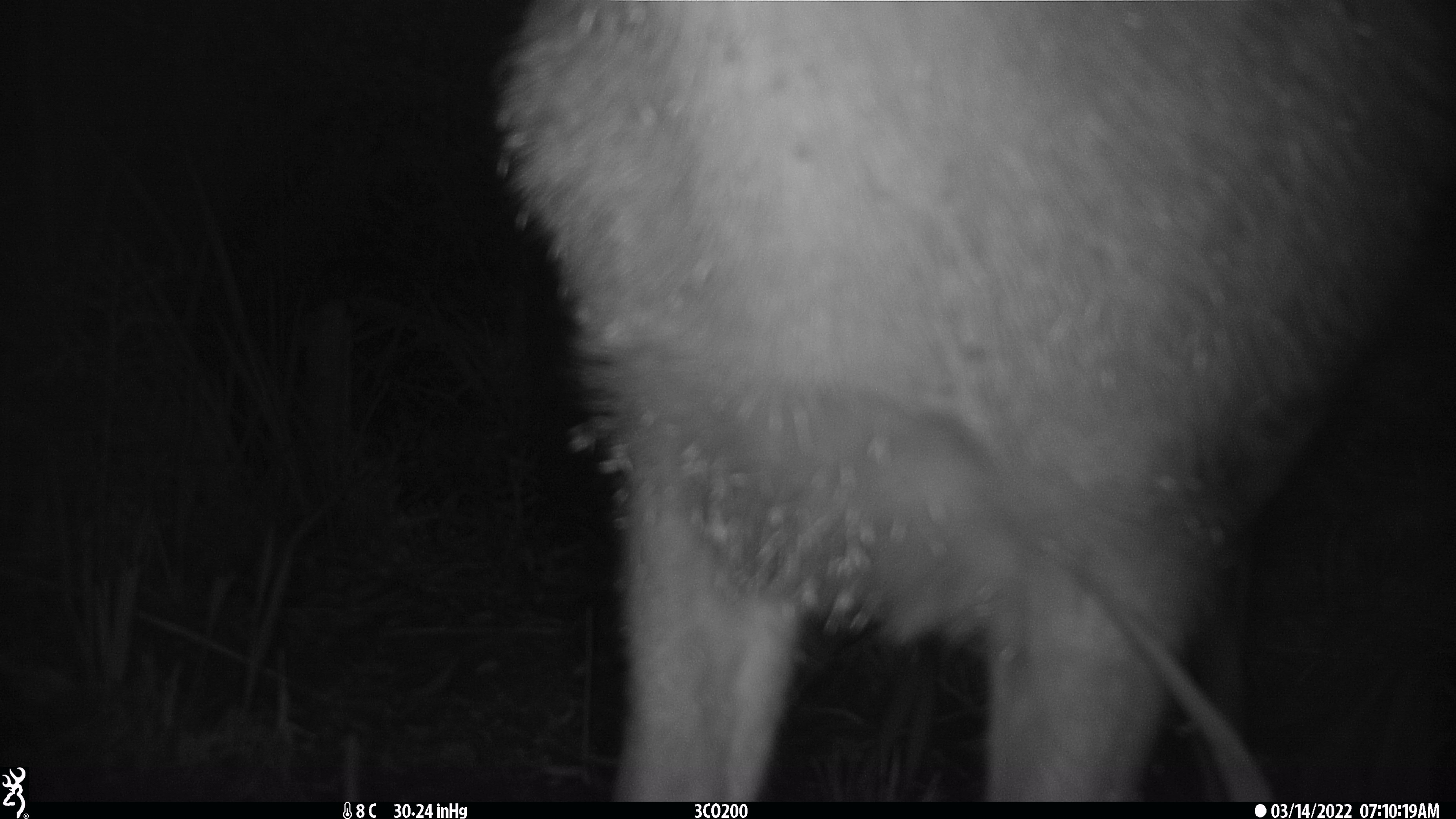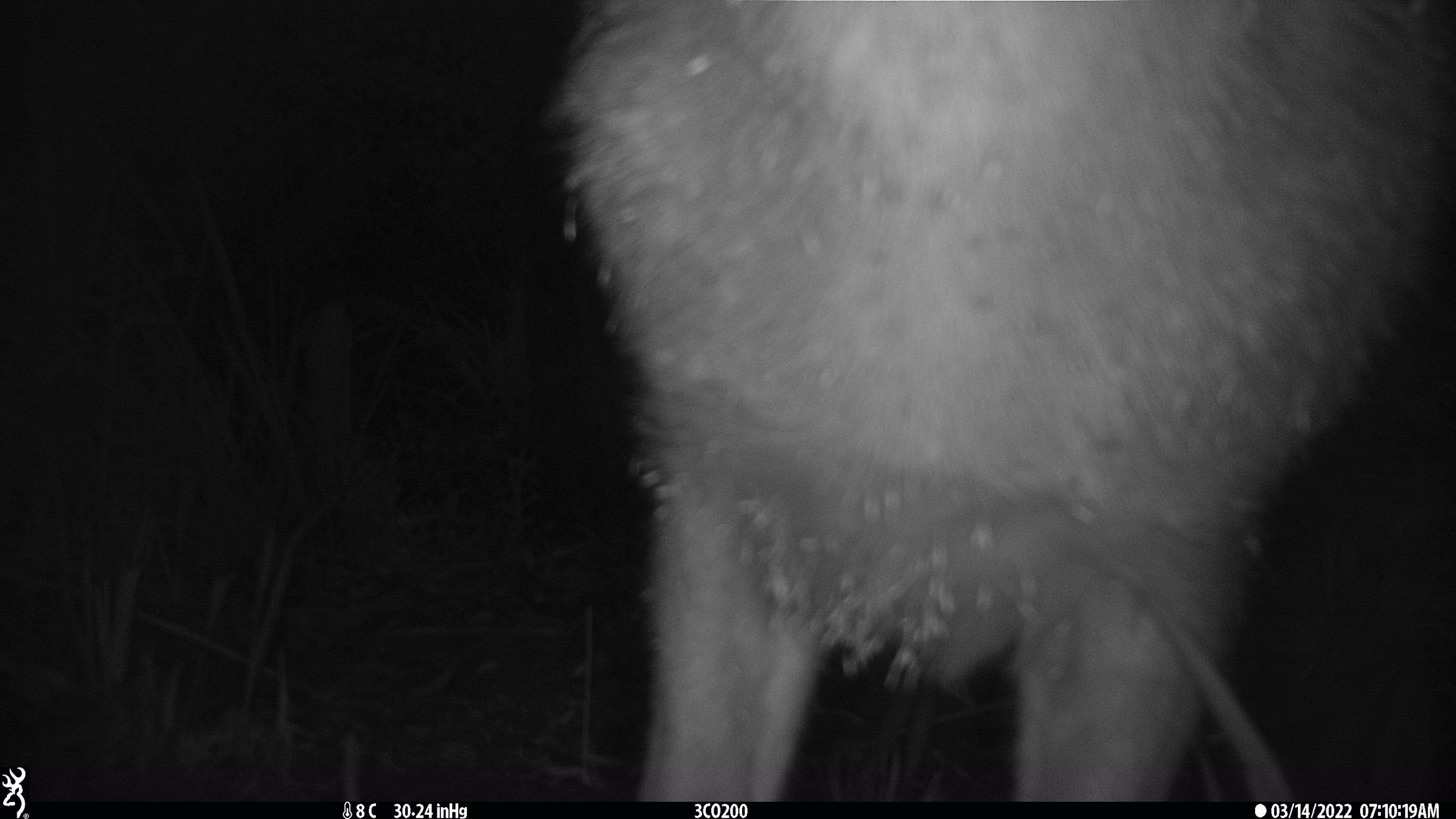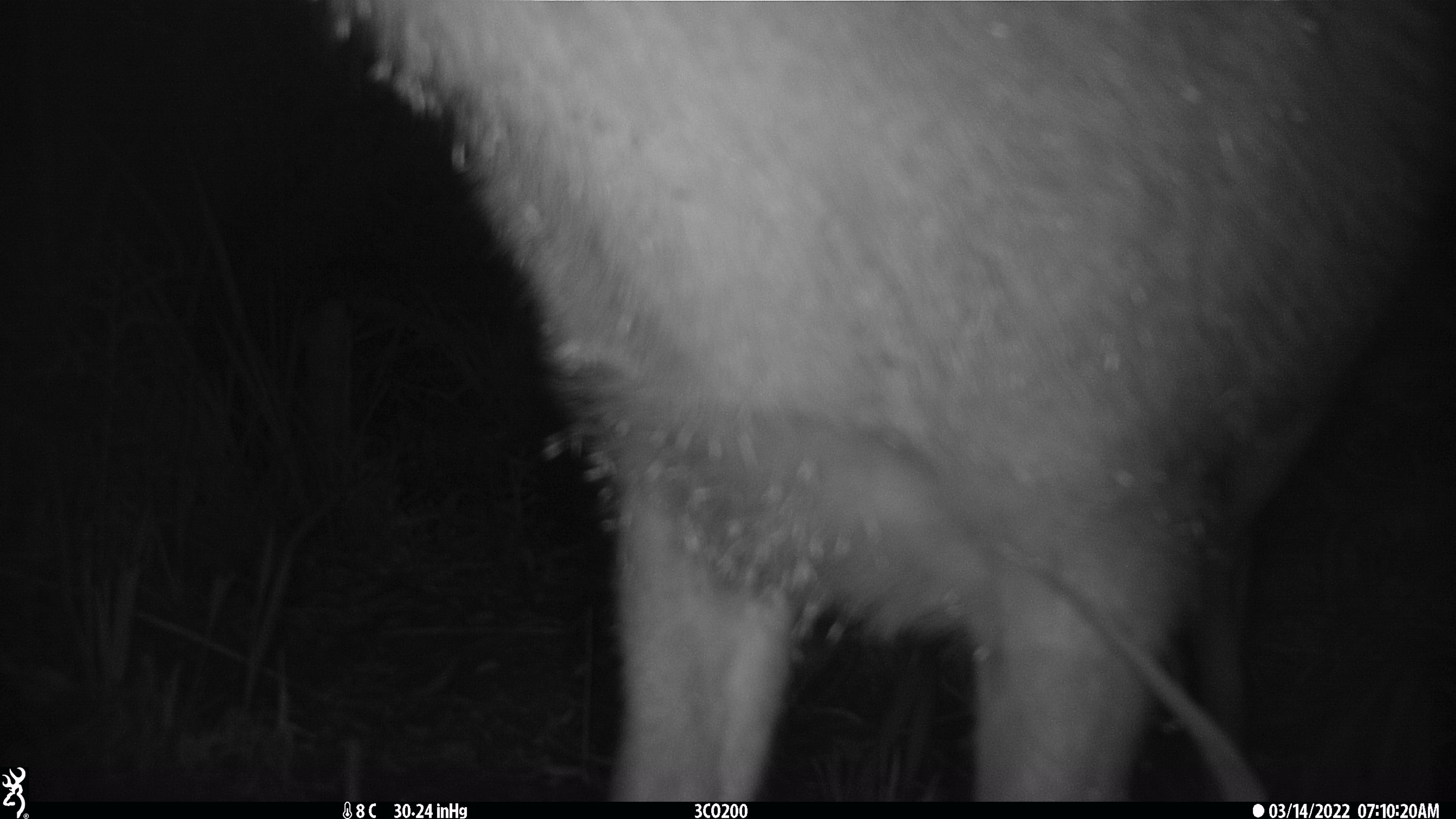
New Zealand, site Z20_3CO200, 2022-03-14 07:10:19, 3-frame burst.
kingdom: Animalia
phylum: Chordata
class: Mammalia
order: Artiodactyla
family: Cervidae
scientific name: Cervidae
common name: deer